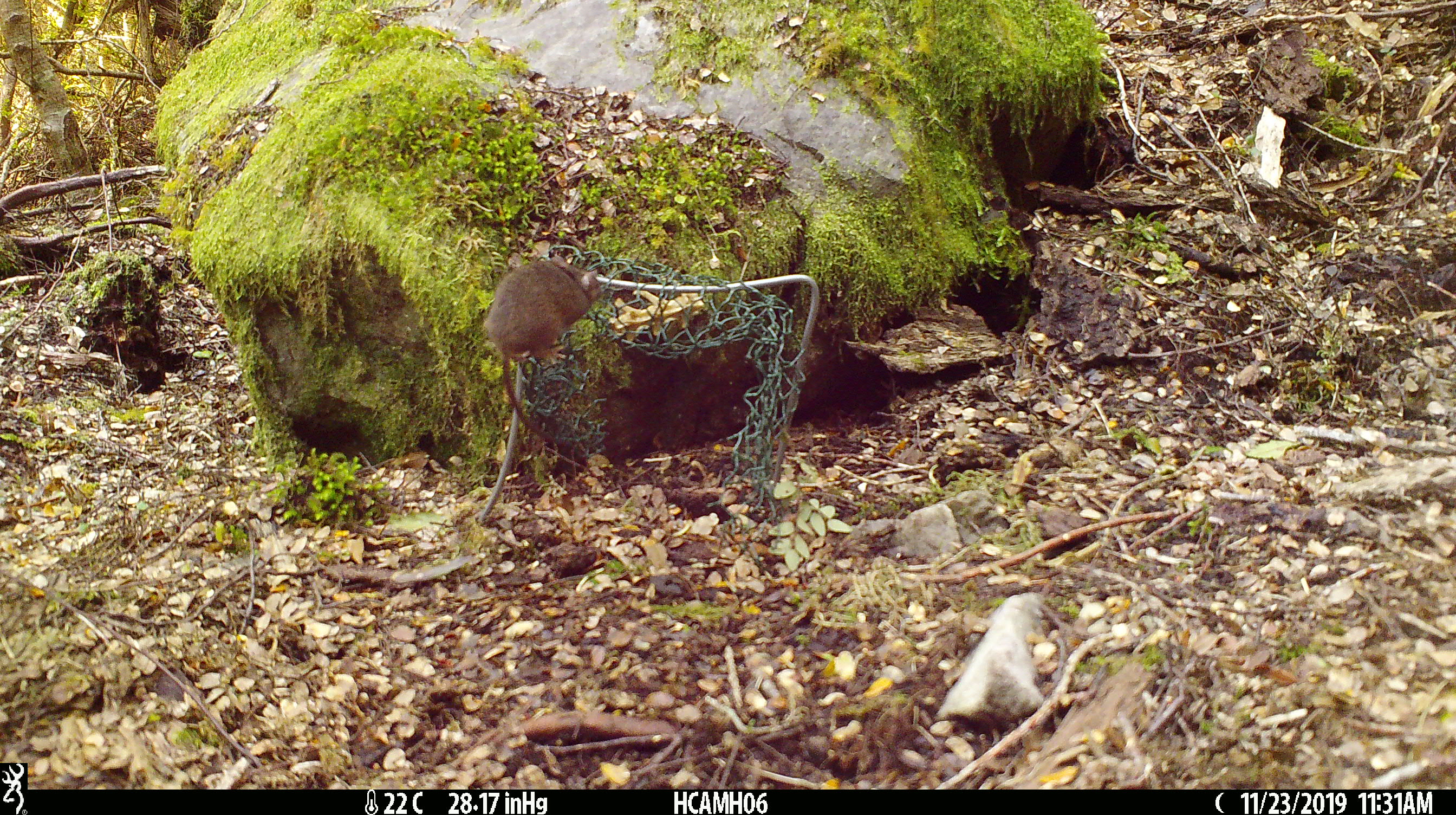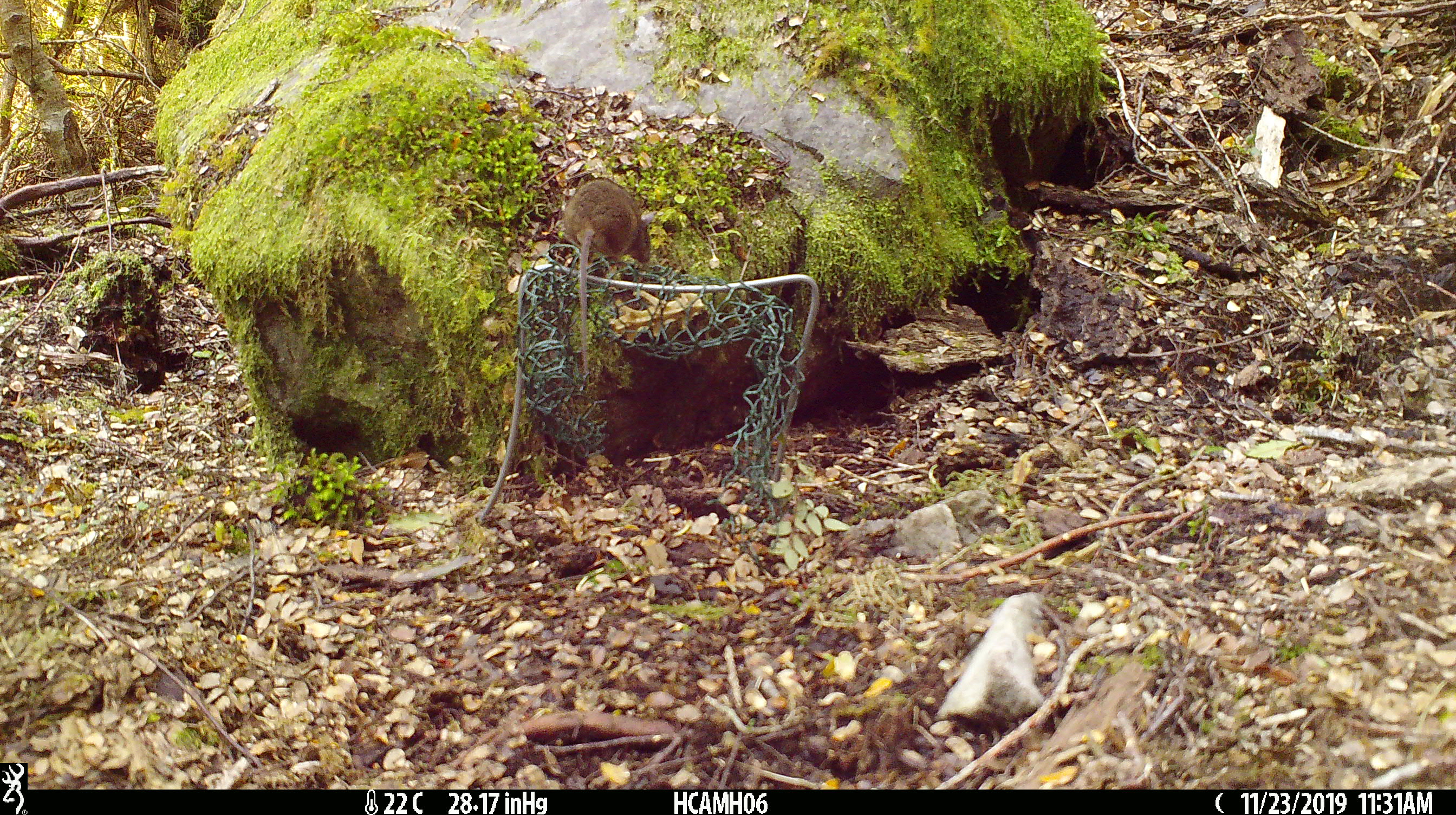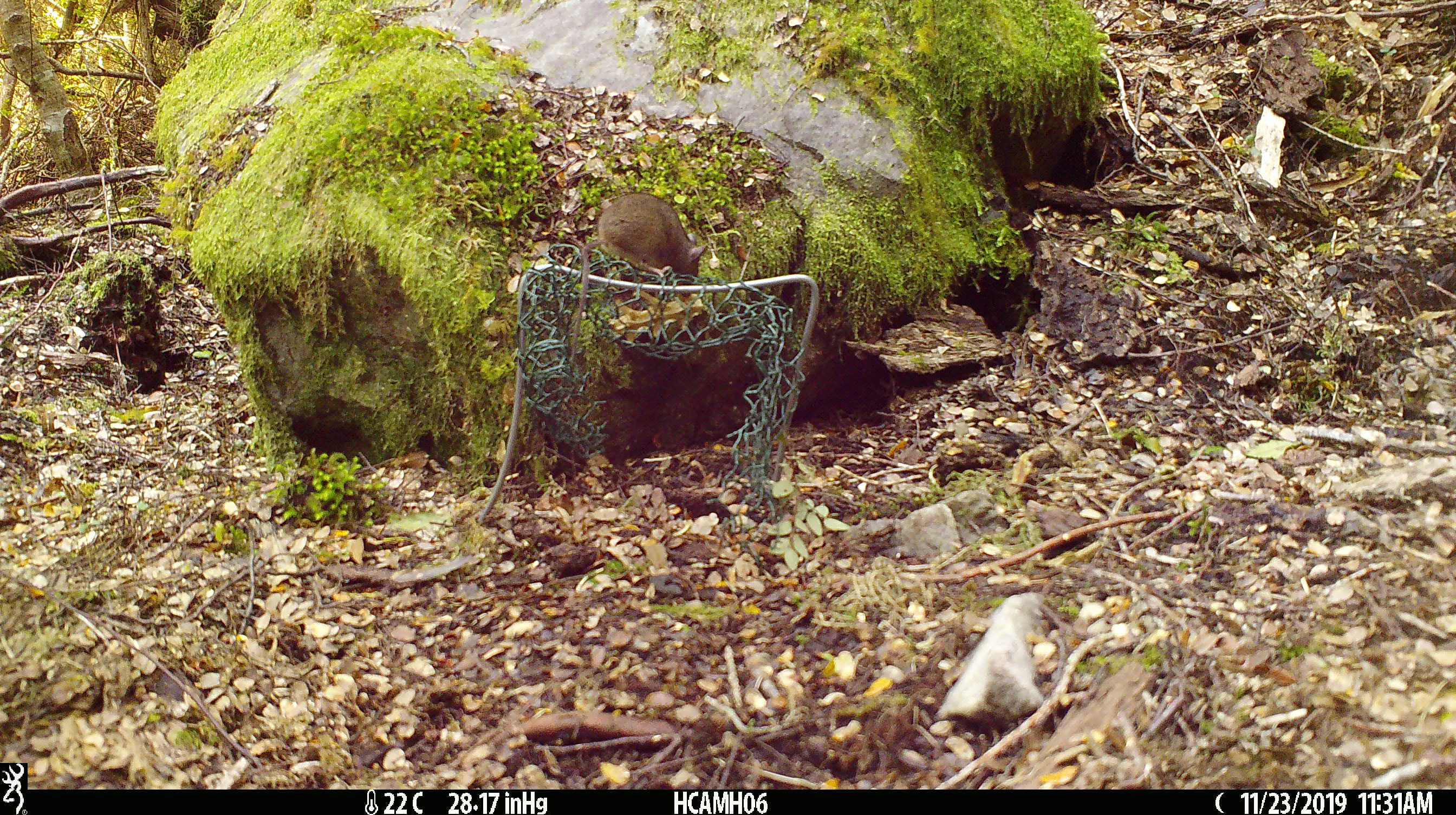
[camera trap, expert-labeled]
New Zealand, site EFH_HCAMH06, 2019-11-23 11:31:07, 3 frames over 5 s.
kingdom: Animalia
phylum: Chordata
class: Mammalia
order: Rodentia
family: Muridae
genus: Mus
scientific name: Mus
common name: mouse